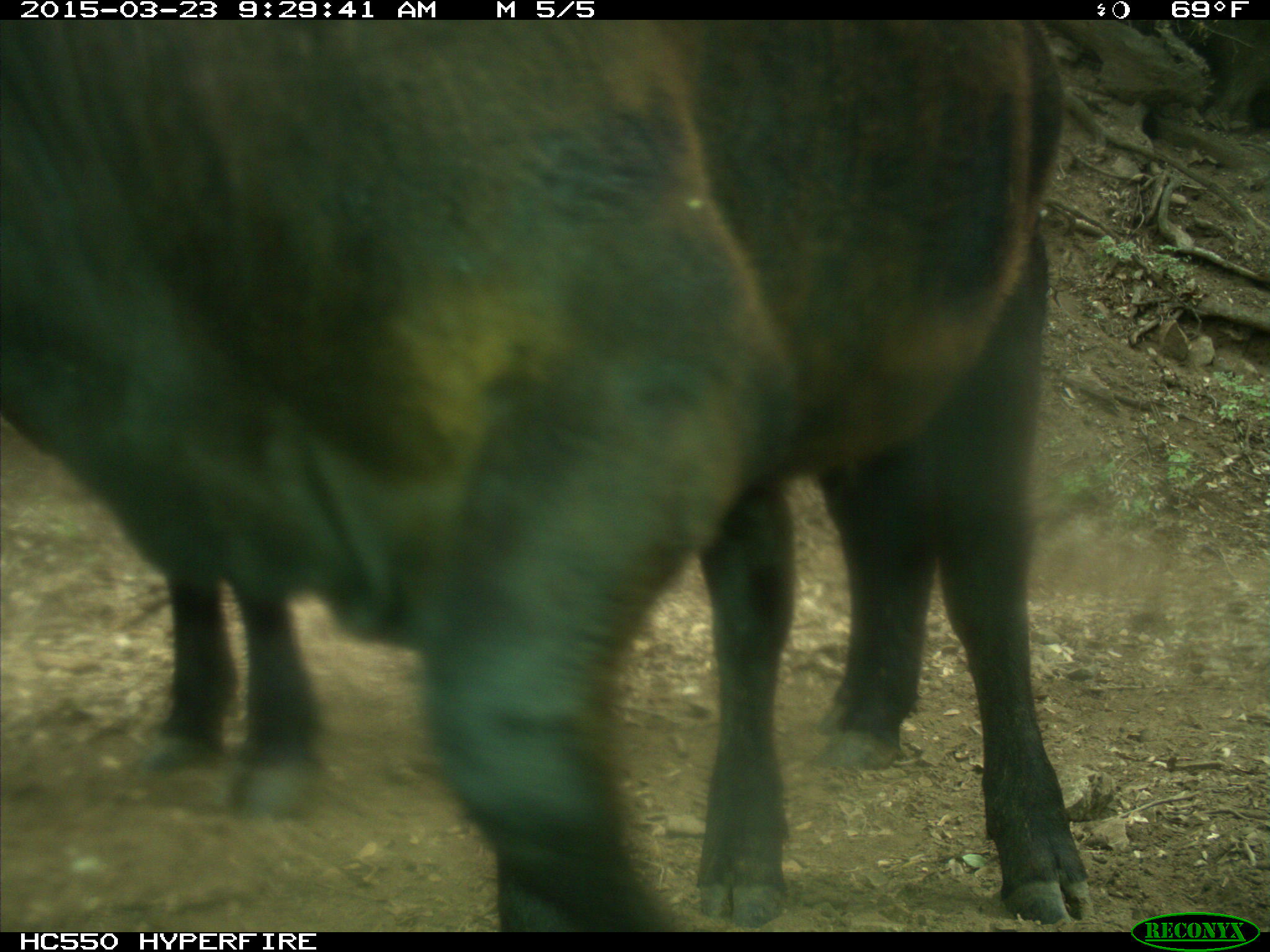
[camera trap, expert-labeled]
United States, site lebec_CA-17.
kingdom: Animalia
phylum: Chordata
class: Mammalia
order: Artiodactyla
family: Bovidae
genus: Bos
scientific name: Bos taurus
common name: domestic cow